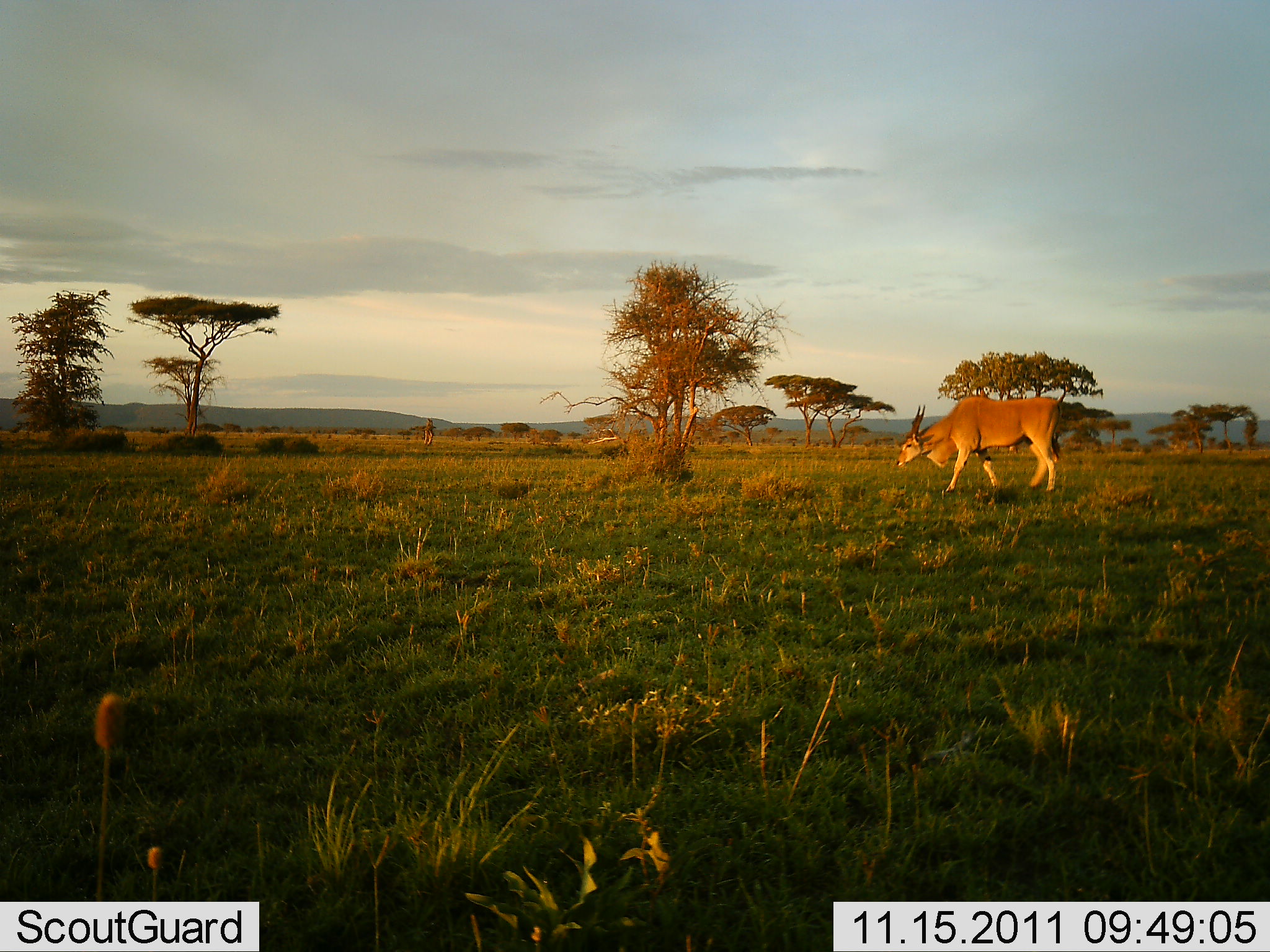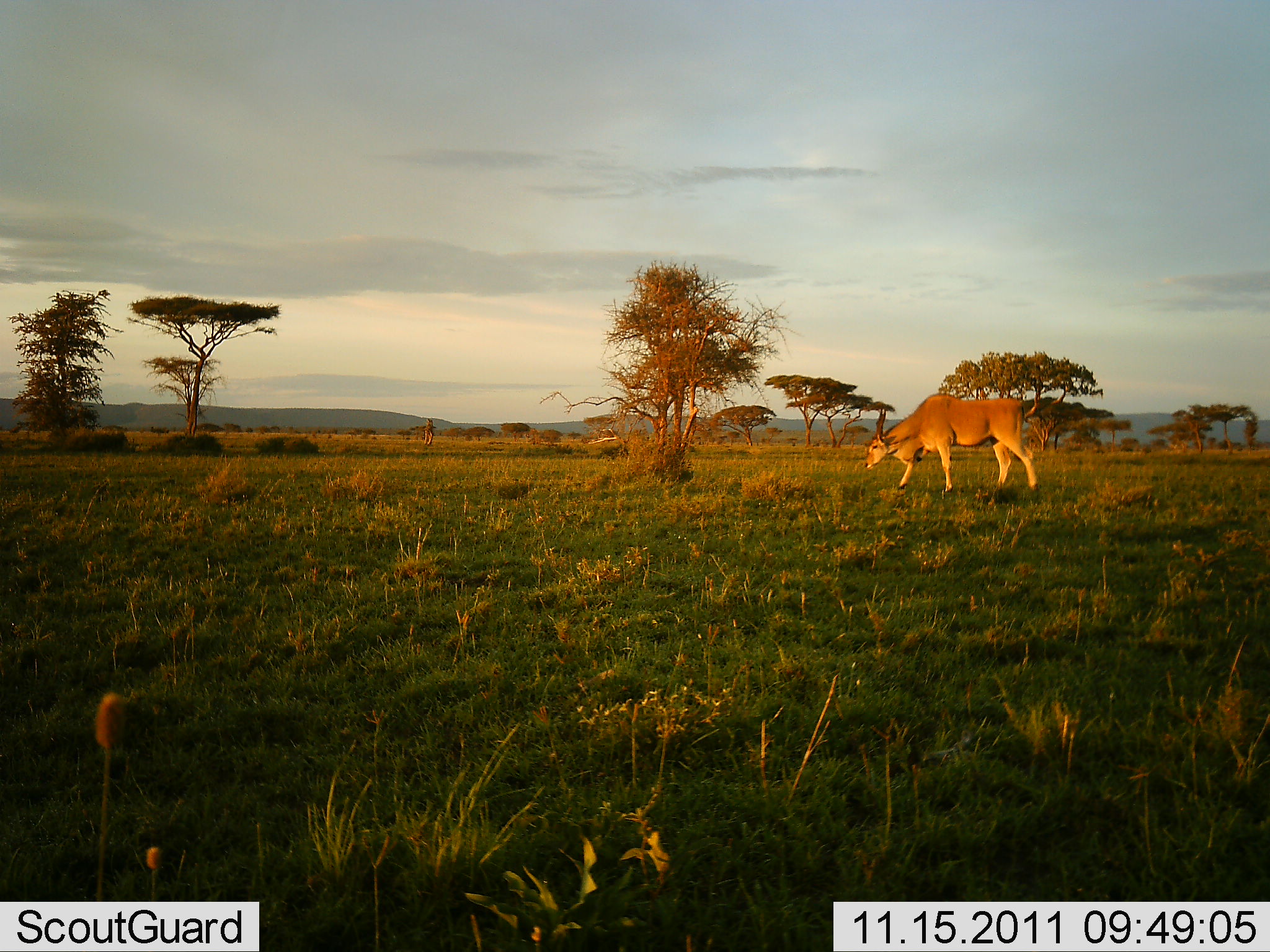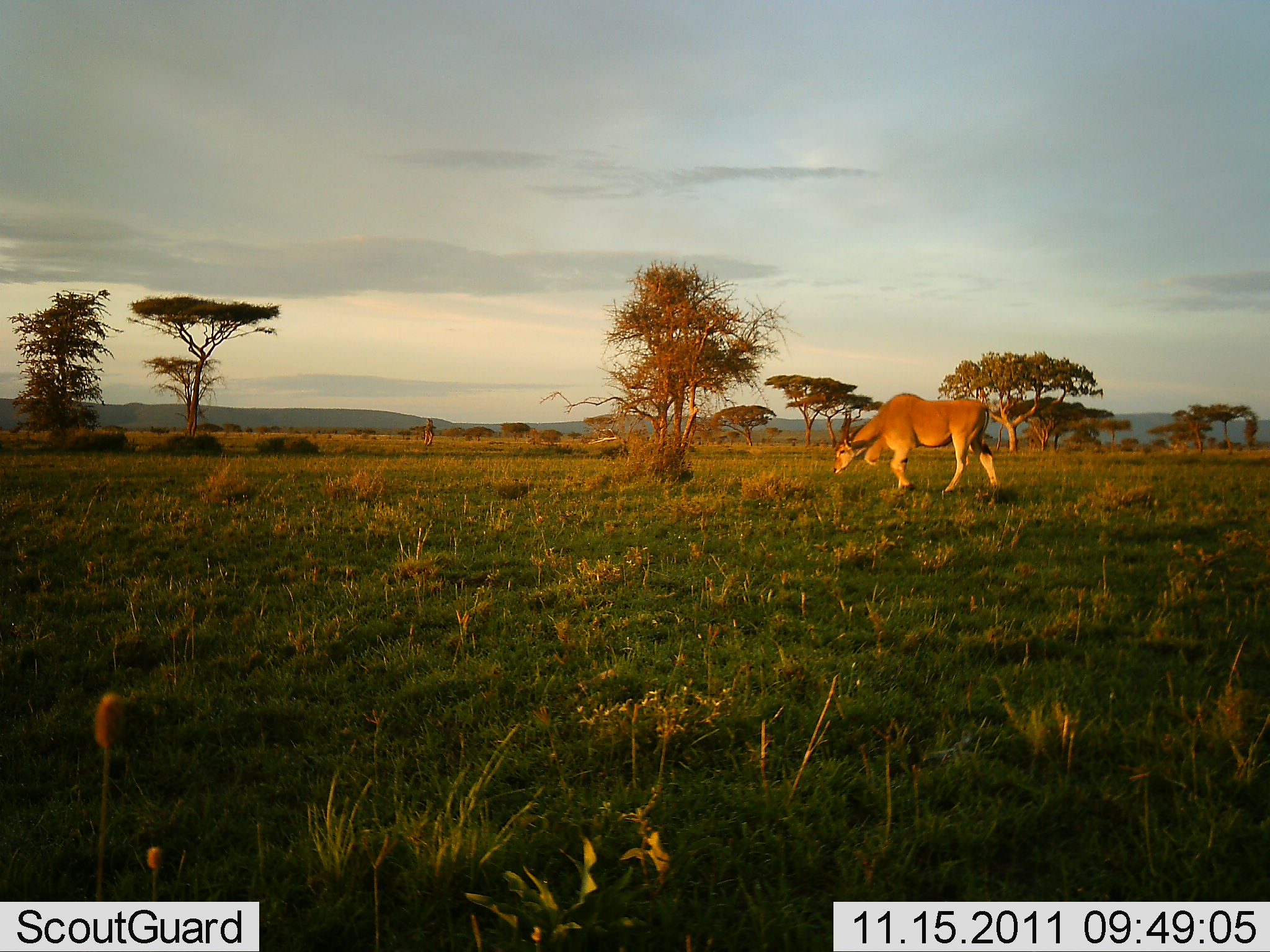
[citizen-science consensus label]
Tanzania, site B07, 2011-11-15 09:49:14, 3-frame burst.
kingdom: Animalia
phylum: Chordata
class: Mammalia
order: Artiodactyla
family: Bovidae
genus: Tragelaphus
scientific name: Tragelaphus oryx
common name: eland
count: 1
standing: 8%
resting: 0%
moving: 85%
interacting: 0%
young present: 0%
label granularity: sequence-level